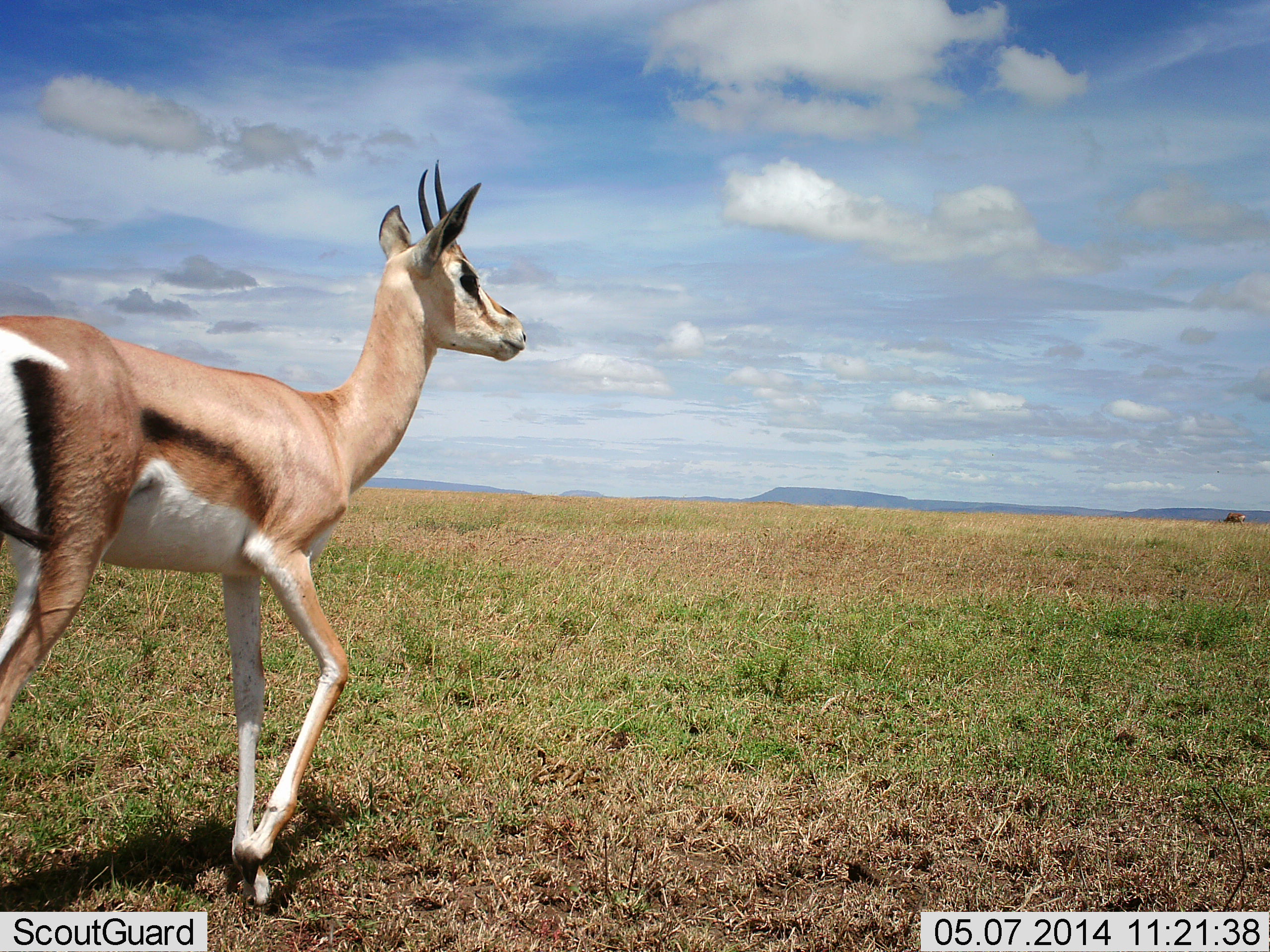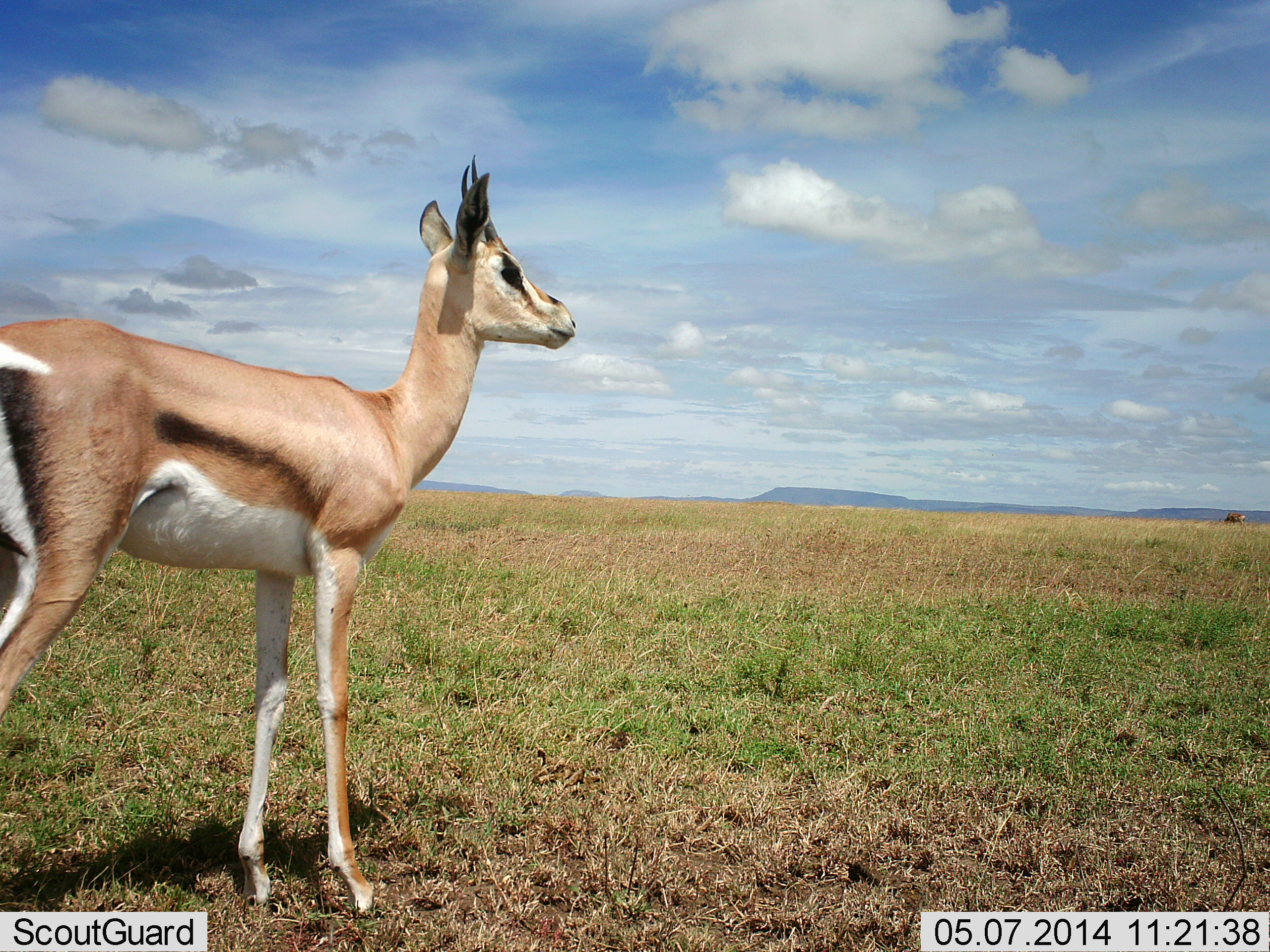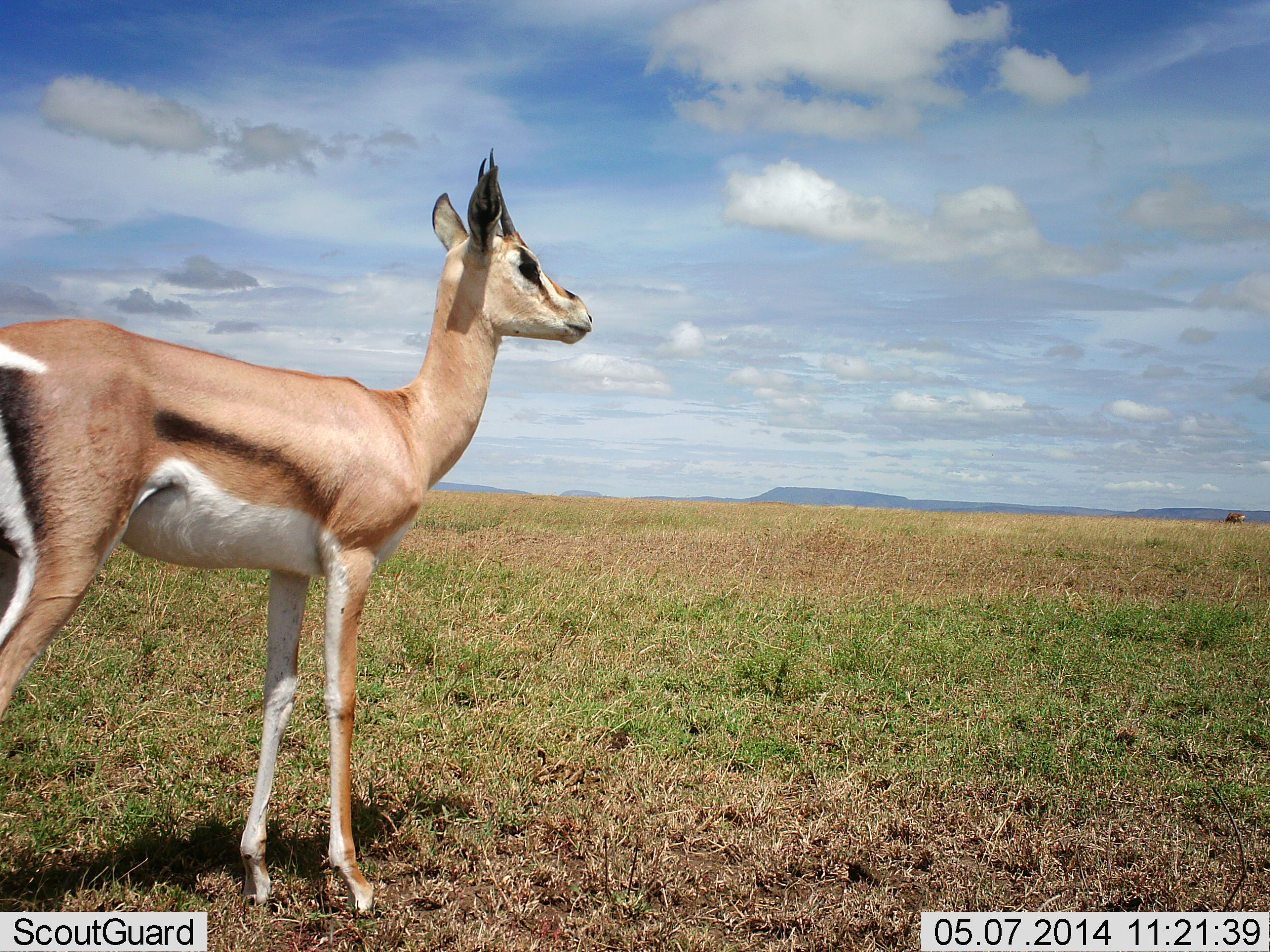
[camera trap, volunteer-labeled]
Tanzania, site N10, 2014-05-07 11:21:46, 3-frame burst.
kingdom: Animalia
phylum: Chordata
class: Mammalia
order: Artiodactyla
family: Bovidae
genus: Nanger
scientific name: Nanger granti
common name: grant's gazelle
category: gazellegrants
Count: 1.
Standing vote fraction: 100%.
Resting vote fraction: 0%.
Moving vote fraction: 0%.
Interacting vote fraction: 0%.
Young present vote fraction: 10%.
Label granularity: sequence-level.